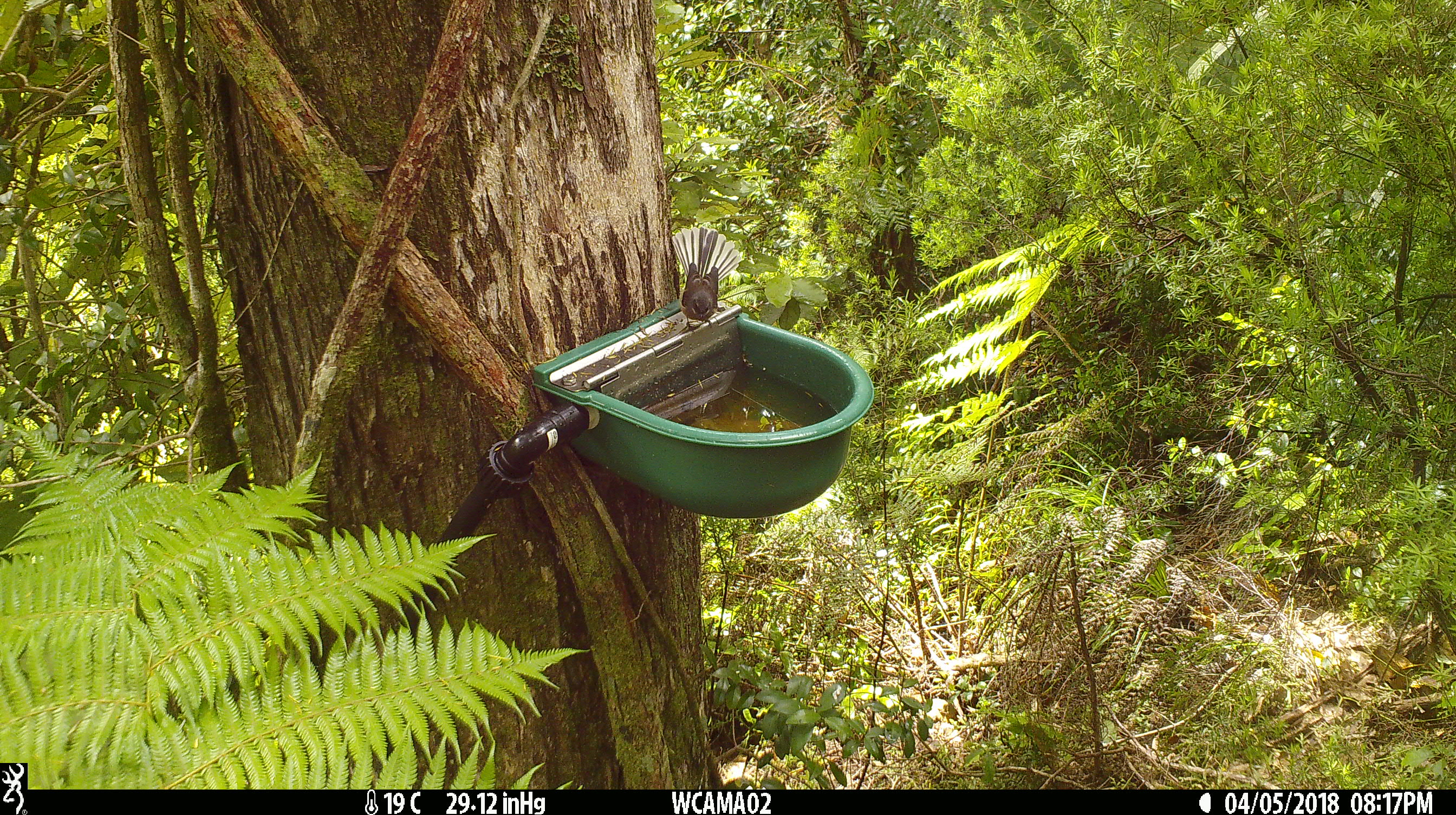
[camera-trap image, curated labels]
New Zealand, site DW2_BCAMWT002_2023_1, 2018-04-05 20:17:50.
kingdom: Animalia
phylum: Chordata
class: Aves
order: Passeriformes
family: Rhipiduridae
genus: Rhipidura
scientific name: Rhipidura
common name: fantails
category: fantail